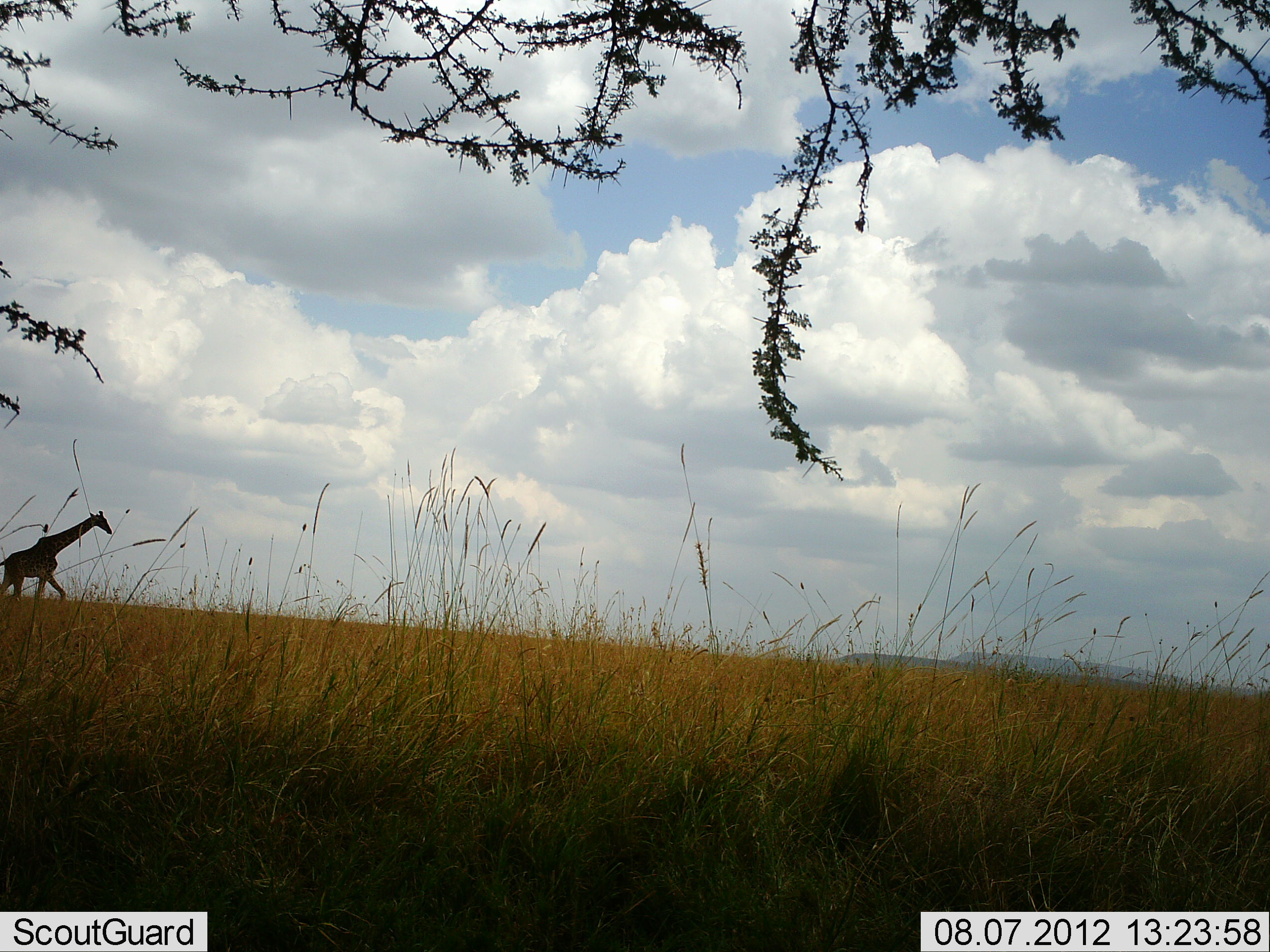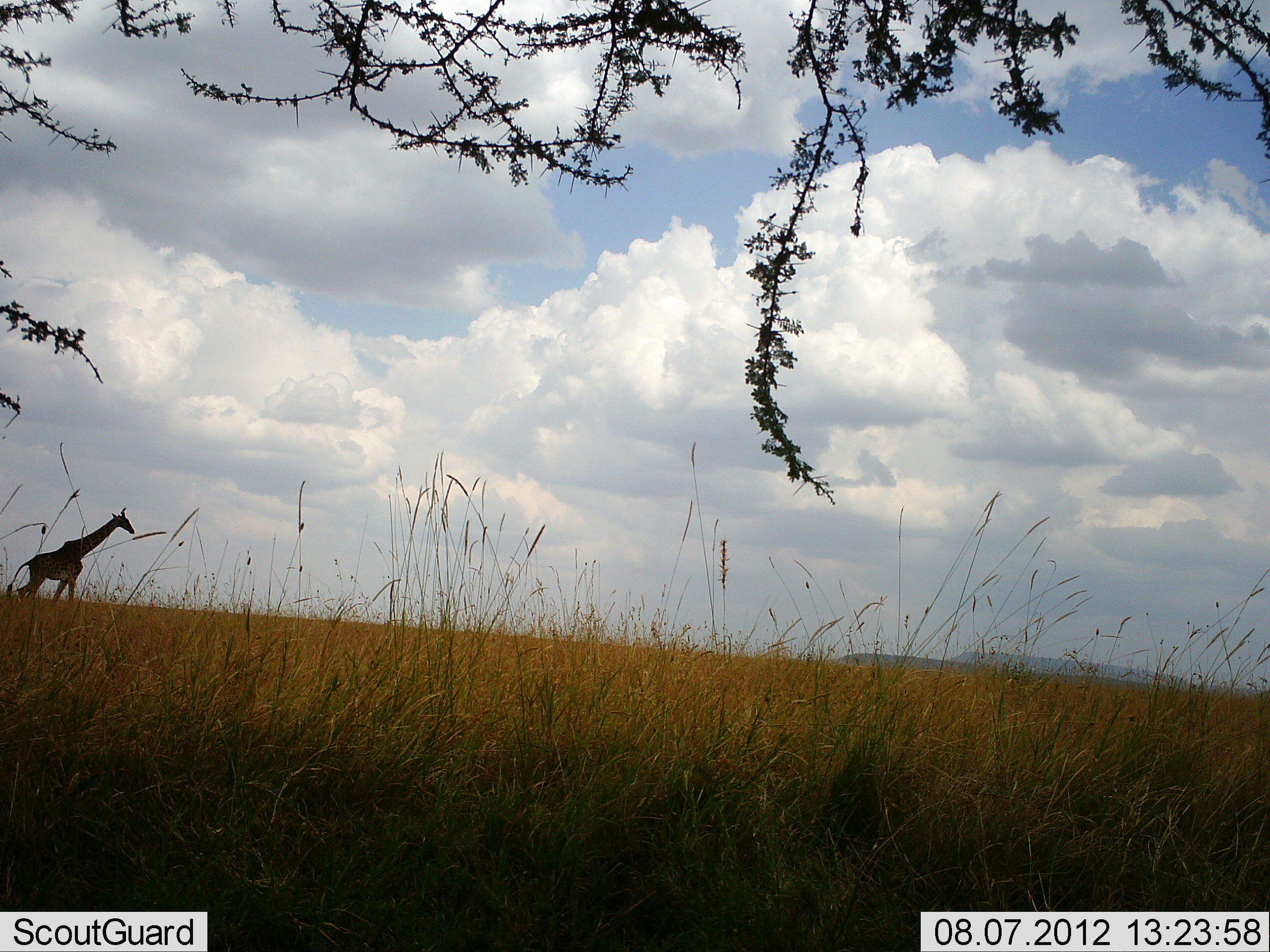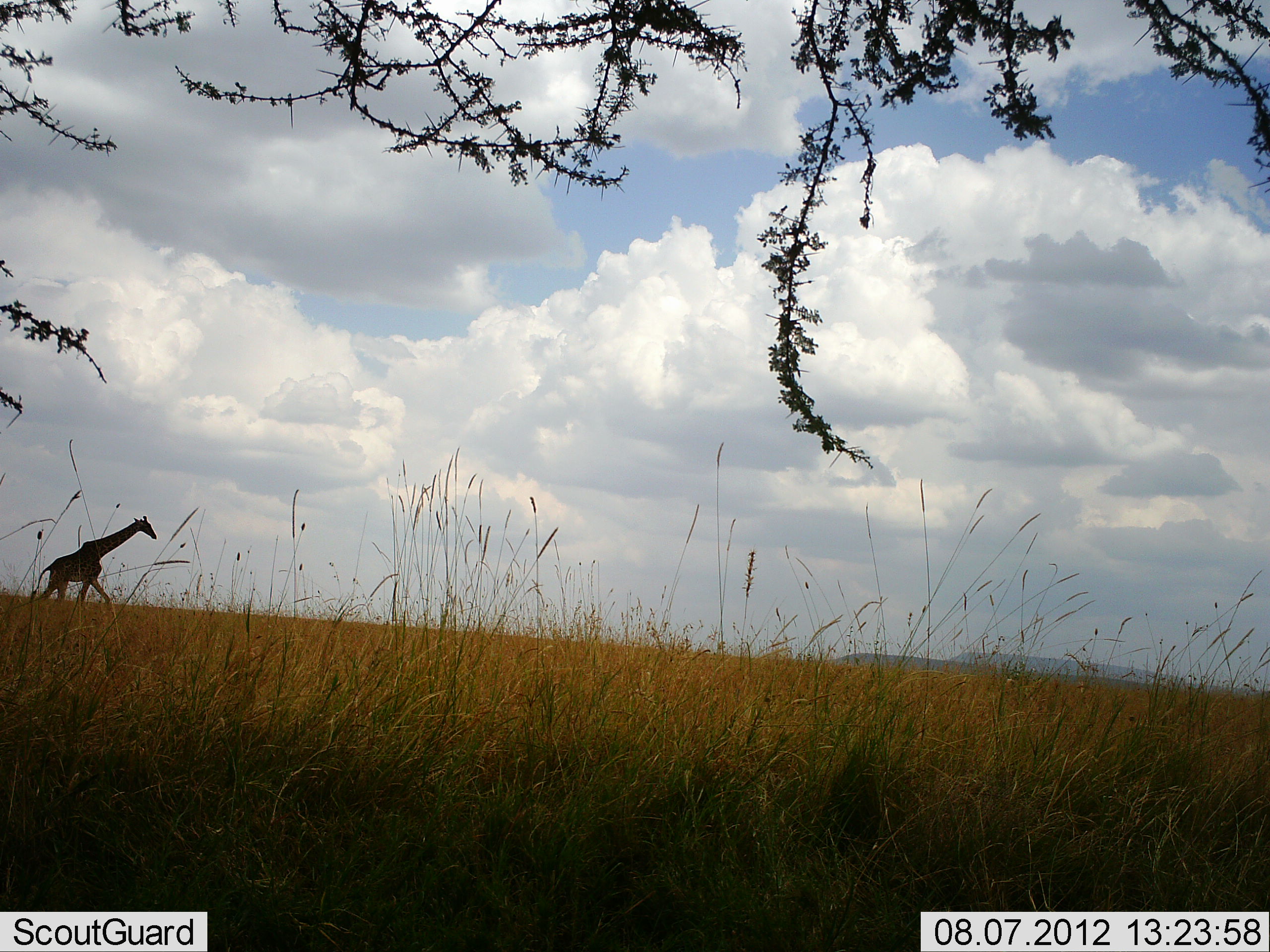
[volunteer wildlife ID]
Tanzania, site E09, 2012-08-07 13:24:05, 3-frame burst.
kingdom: Animalia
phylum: Chordata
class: Mammalia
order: Artiodactyla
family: Giraffidae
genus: Giraffa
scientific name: Giraffa camelopardalis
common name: giraffe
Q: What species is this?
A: Giraffe (Giraffa camelopardalis).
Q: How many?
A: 1.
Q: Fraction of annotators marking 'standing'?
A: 10%.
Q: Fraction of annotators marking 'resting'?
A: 0%.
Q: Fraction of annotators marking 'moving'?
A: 100%.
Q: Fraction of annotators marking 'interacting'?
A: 0%.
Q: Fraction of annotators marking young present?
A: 0%.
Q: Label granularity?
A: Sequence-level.